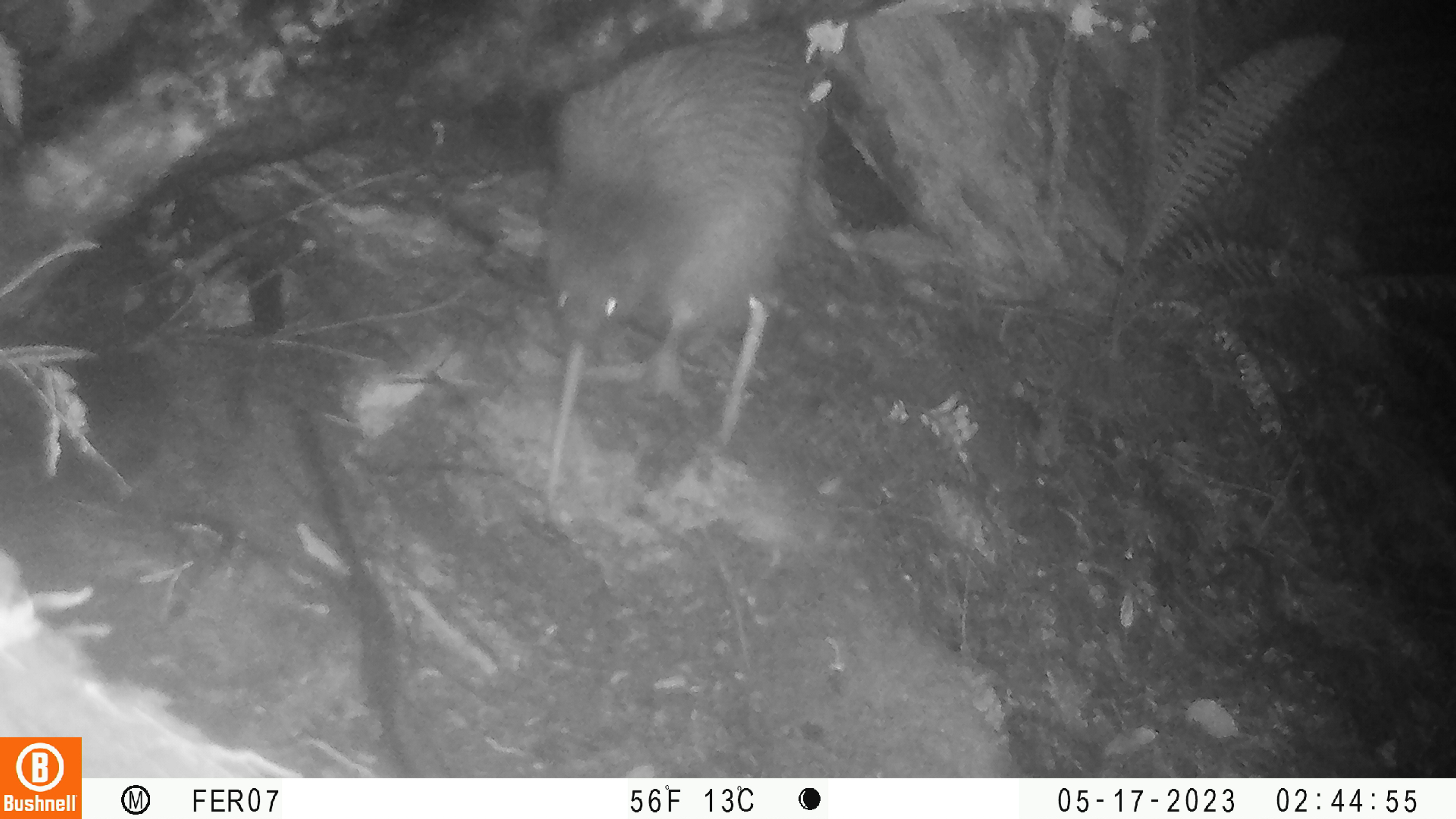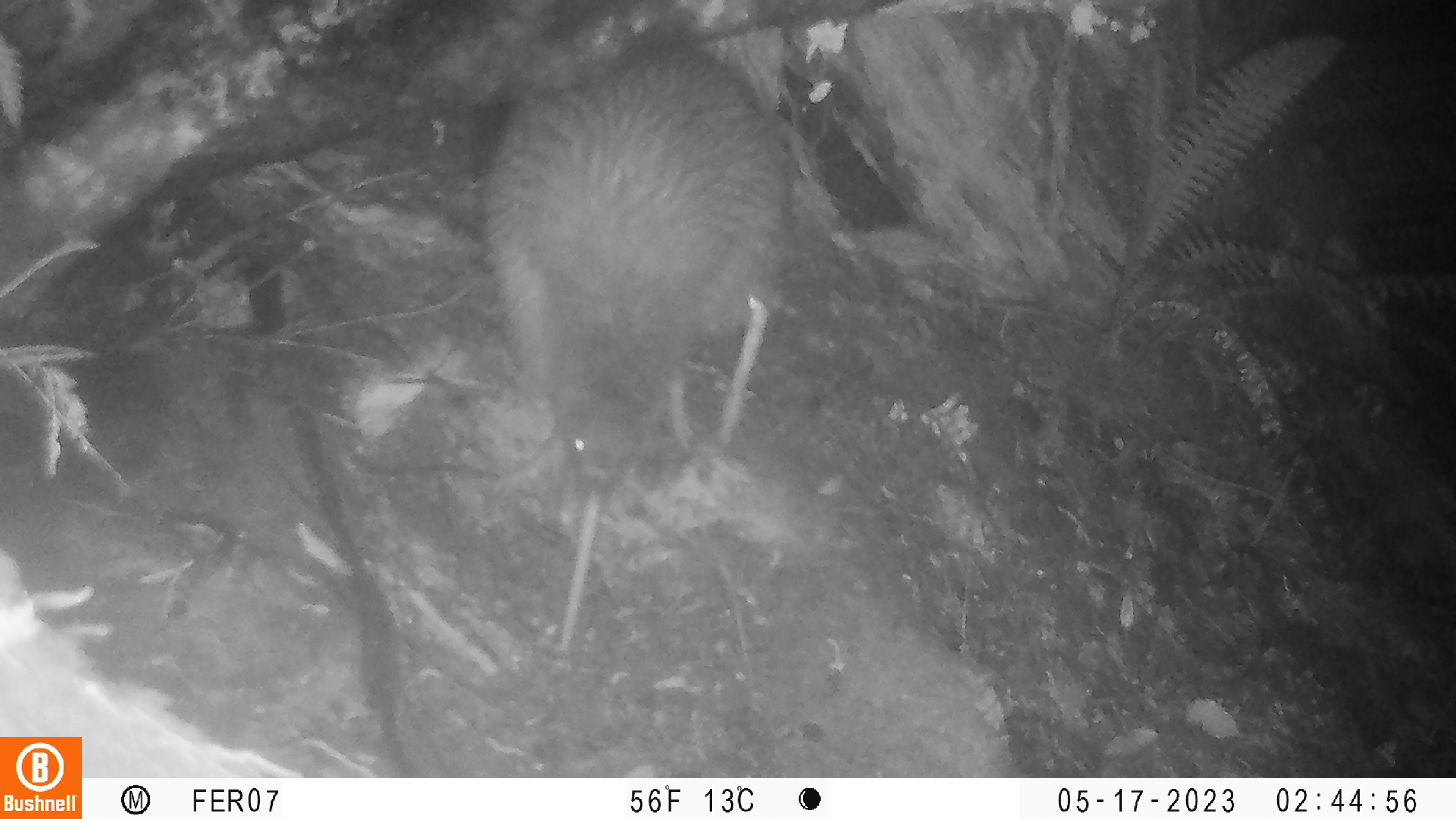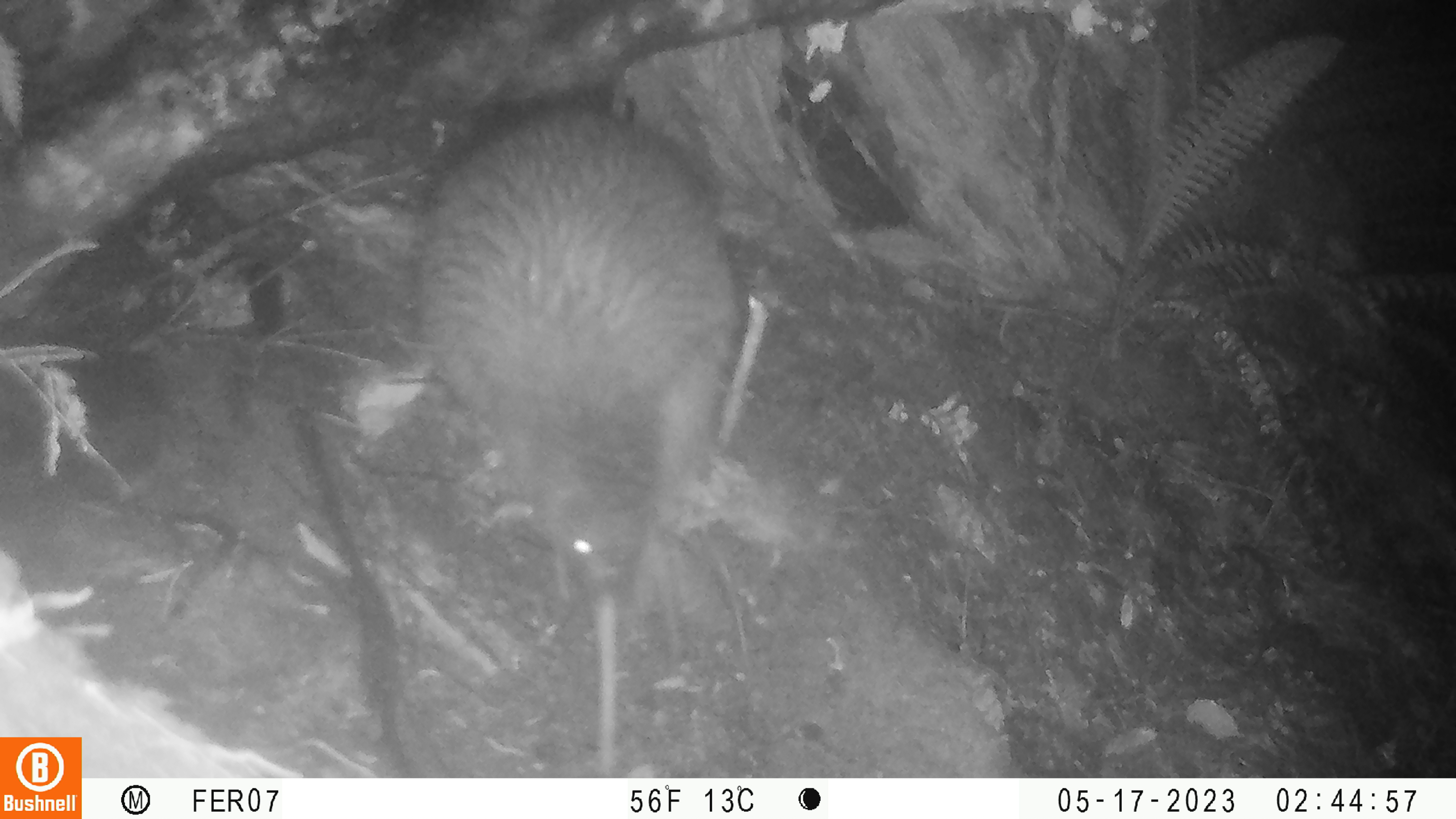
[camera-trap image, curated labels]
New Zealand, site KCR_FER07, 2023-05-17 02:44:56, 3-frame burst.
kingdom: Animalia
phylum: Chordata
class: Aves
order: Apterygiformes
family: Apterygidae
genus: Apteryx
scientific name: Apteryx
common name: kiwi